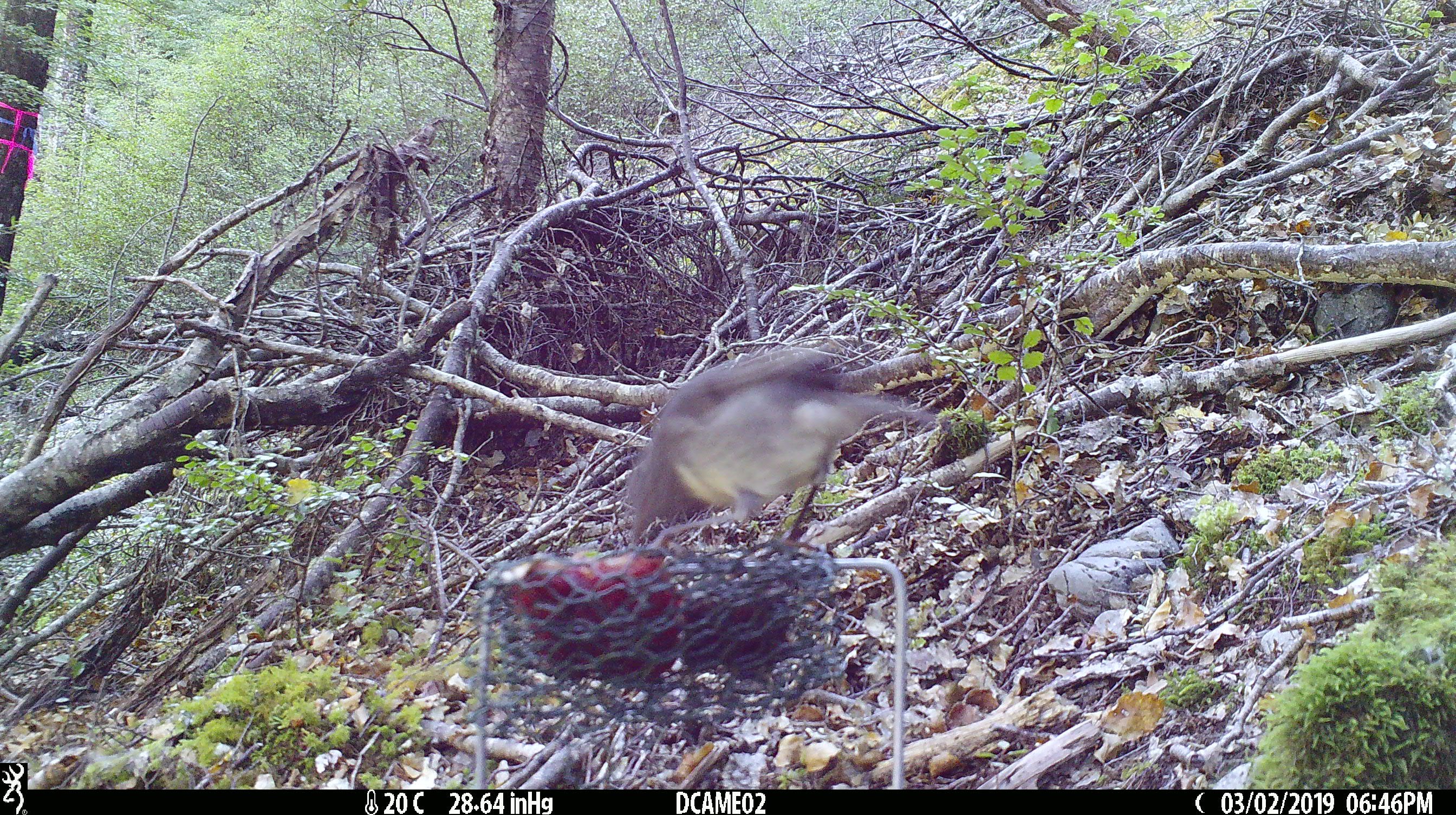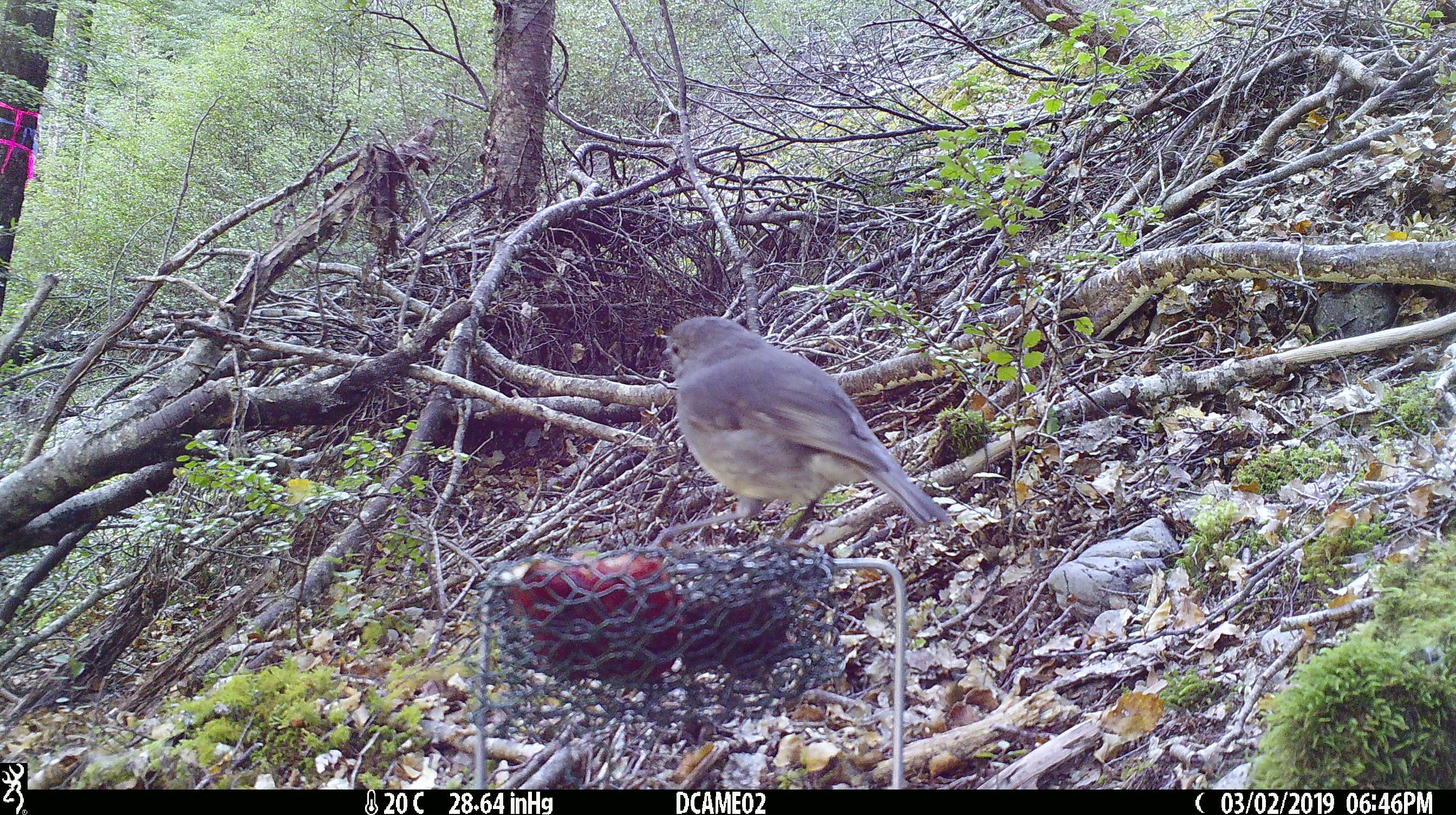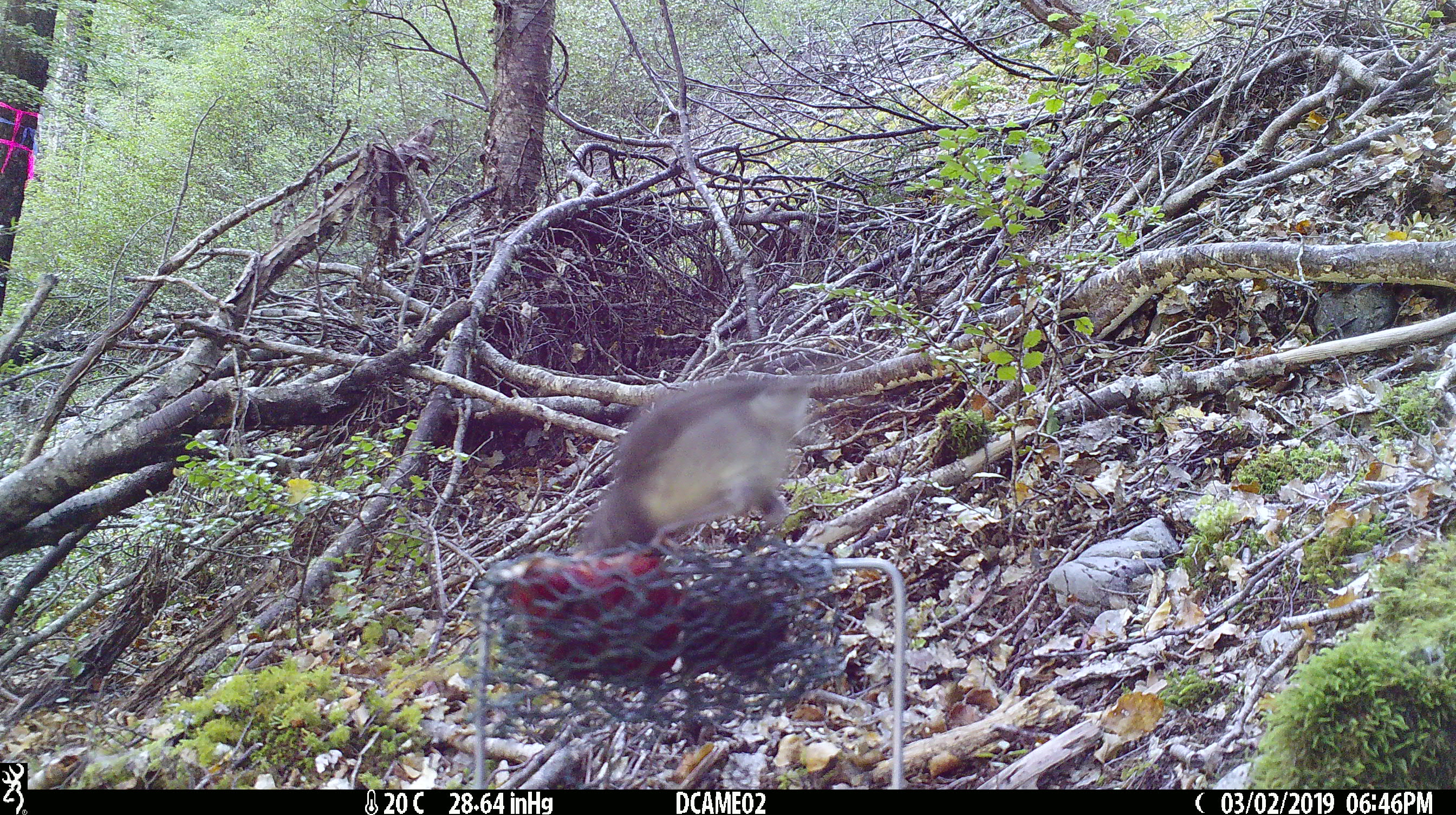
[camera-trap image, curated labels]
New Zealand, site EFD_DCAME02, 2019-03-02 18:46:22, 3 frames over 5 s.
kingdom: Animalia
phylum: Chordata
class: Aves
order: Passeriformes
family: Petroicidae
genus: Petroica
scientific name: Petroica australis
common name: new zealand robin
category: robin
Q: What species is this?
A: Robin (new zealand robin) (Petroica australis).